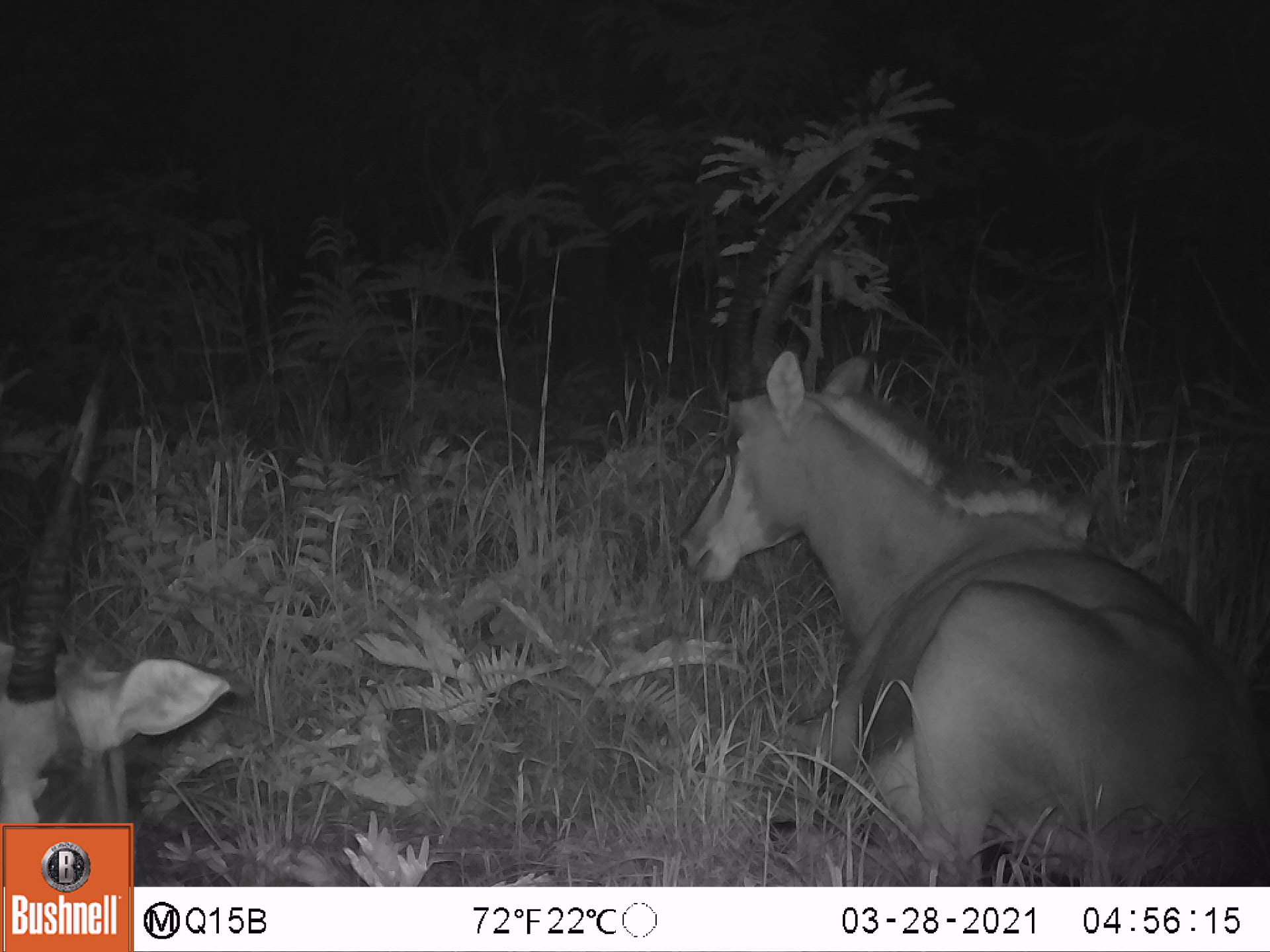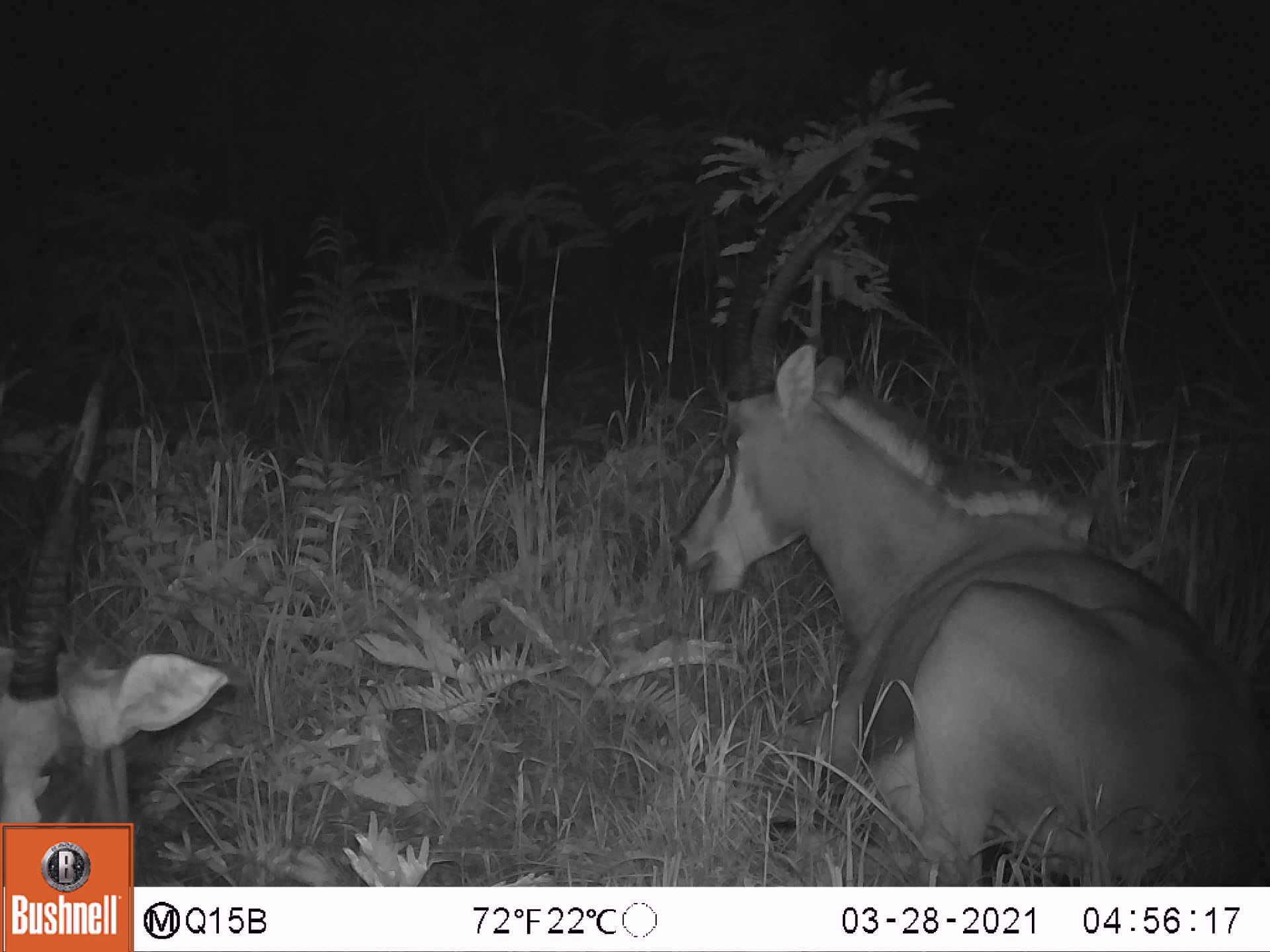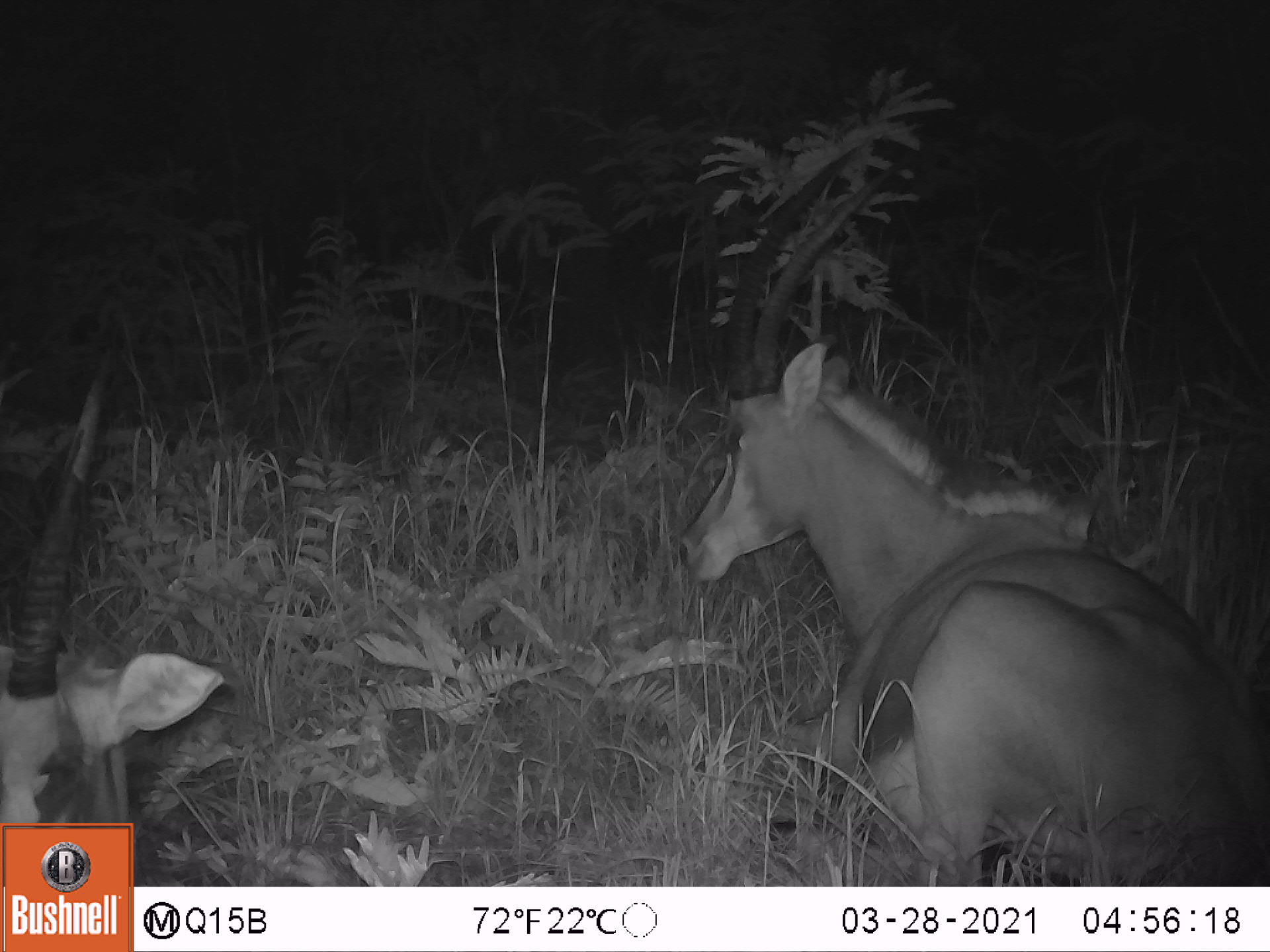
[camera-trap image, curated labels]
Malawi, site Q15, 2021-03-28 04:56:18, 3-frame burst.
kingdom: Animalia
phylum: Chordata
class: Mammalia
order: Artiodactyla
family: Bovidae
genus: Hippotragus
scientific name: Hippotragus niger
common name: sable antelope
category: sable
Sable (sable antelope) (Hippotragus niger), count 3.